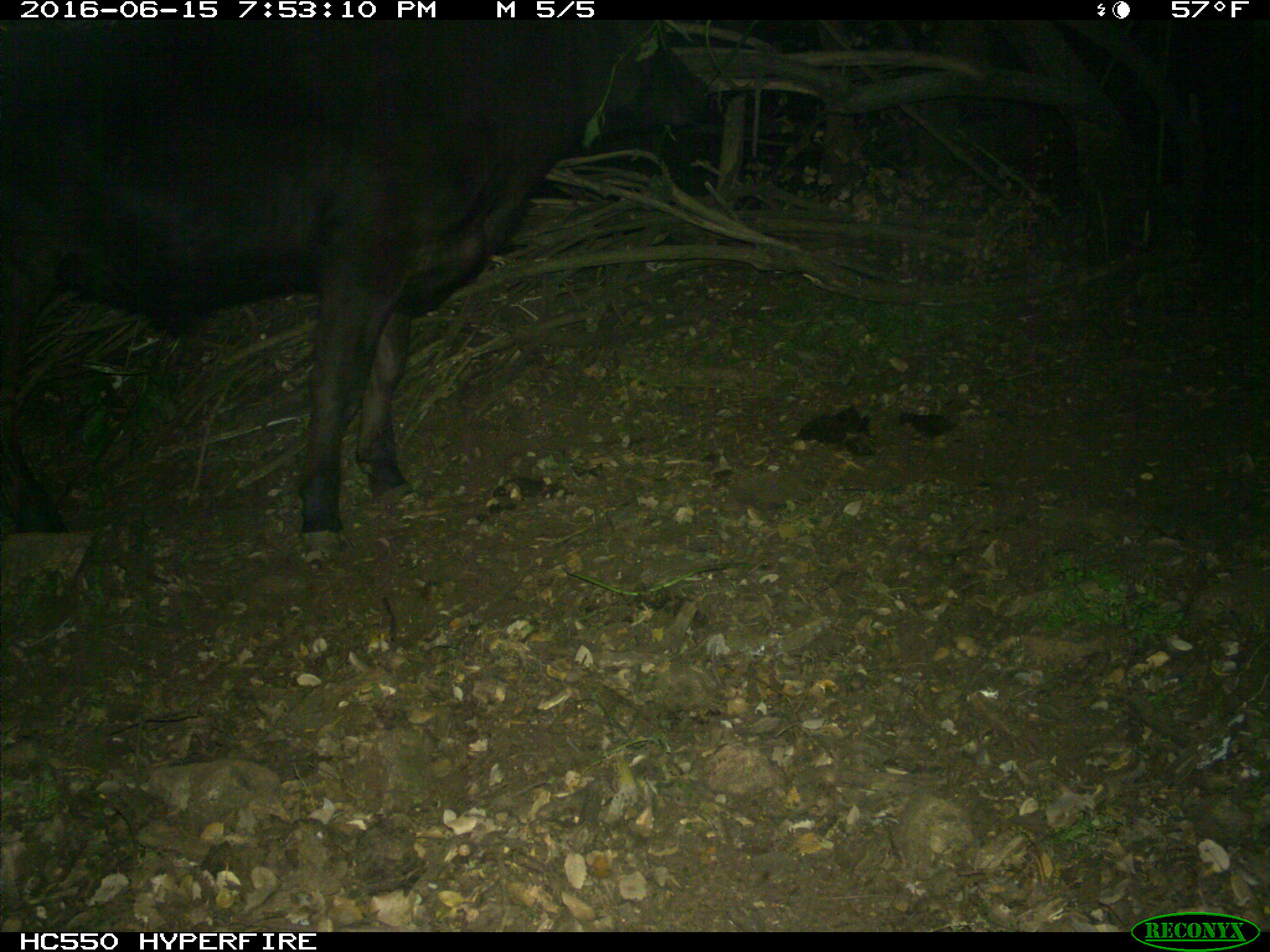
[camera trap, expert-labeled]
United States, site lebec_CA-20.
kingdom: Animalia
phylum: Chordata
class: Mammalia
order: Artiodactyla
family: Bovidae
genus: Bos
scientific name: Bos taurus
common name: domestic cow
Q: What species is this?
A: Bos taurus (domestic cow).